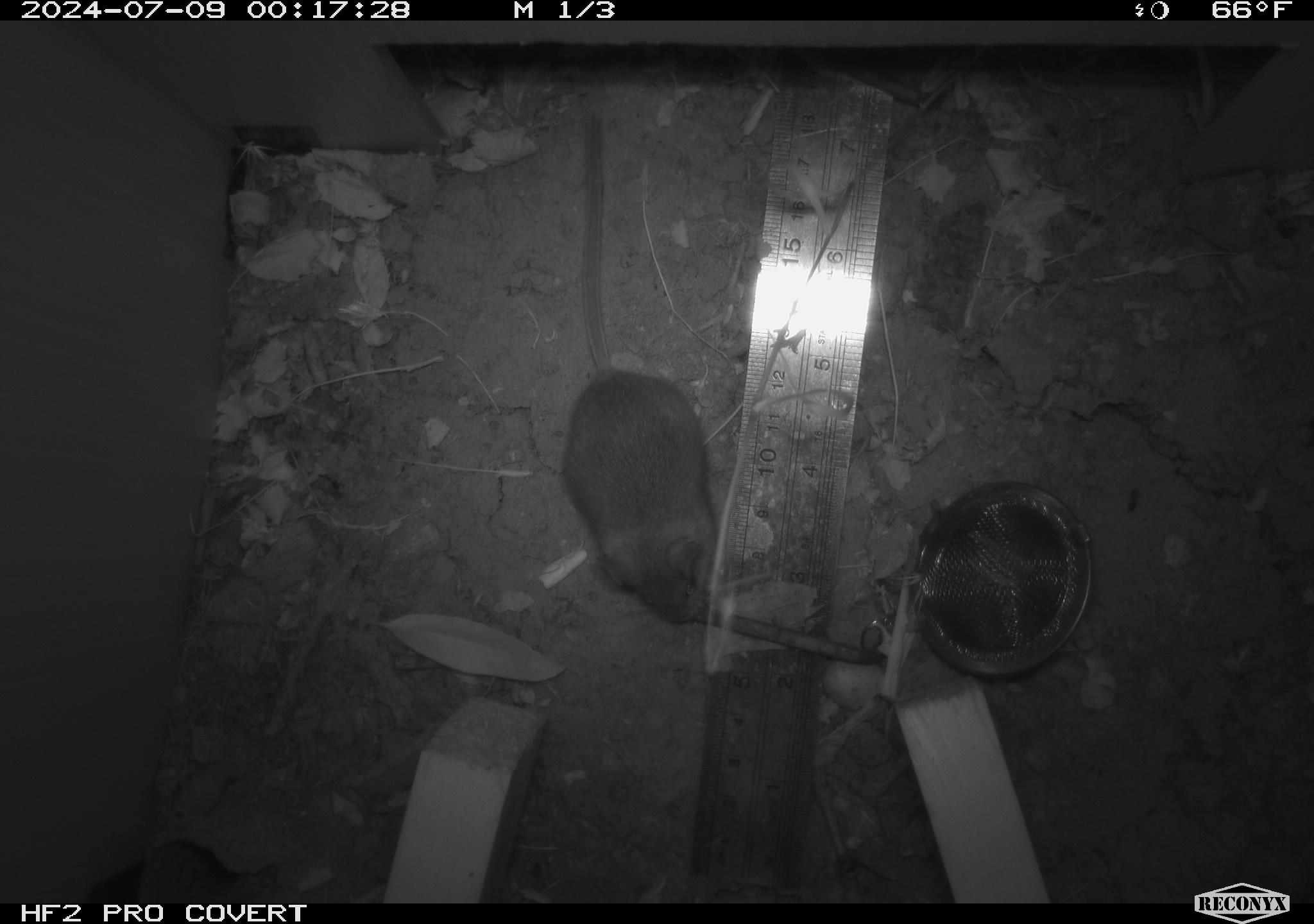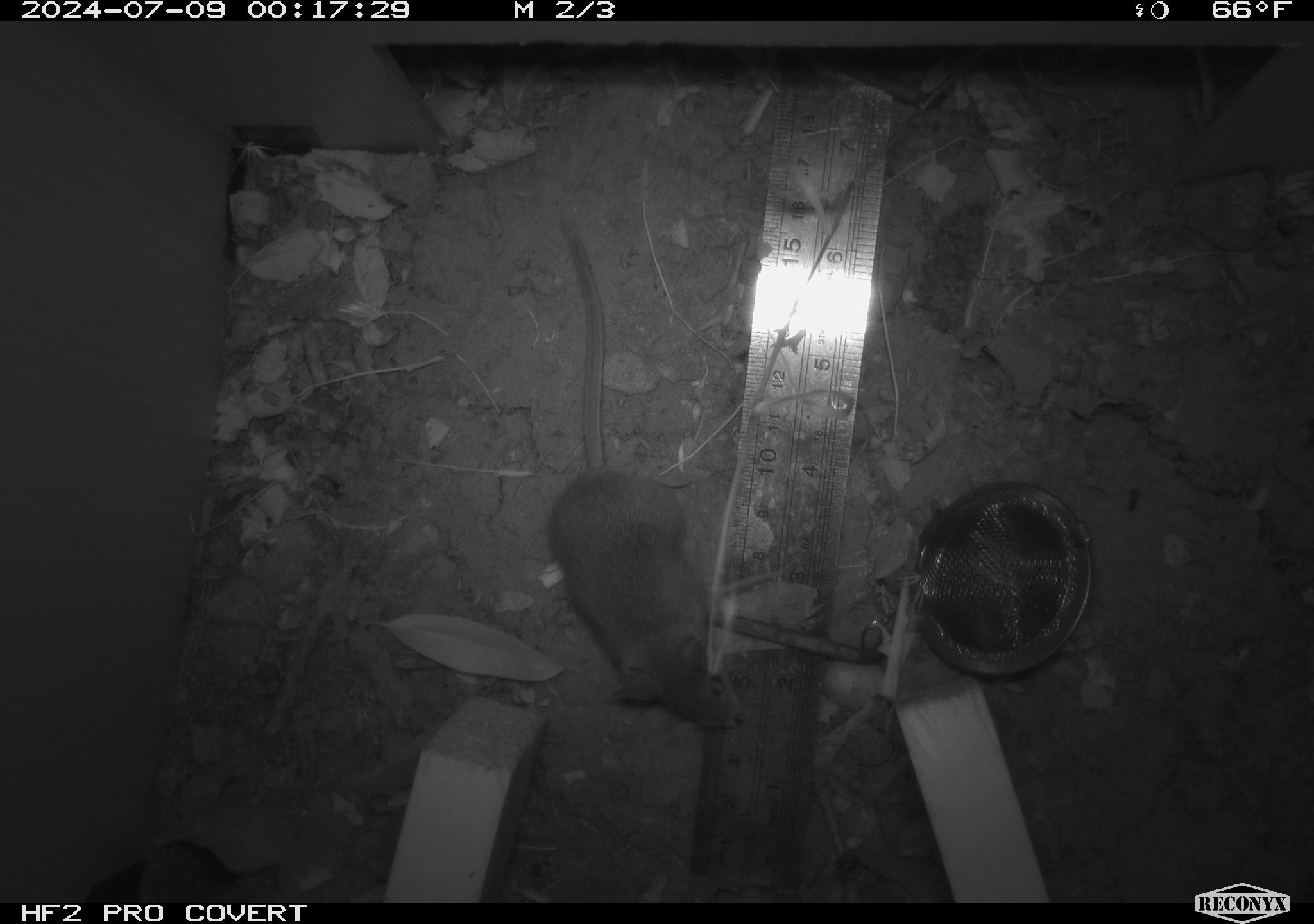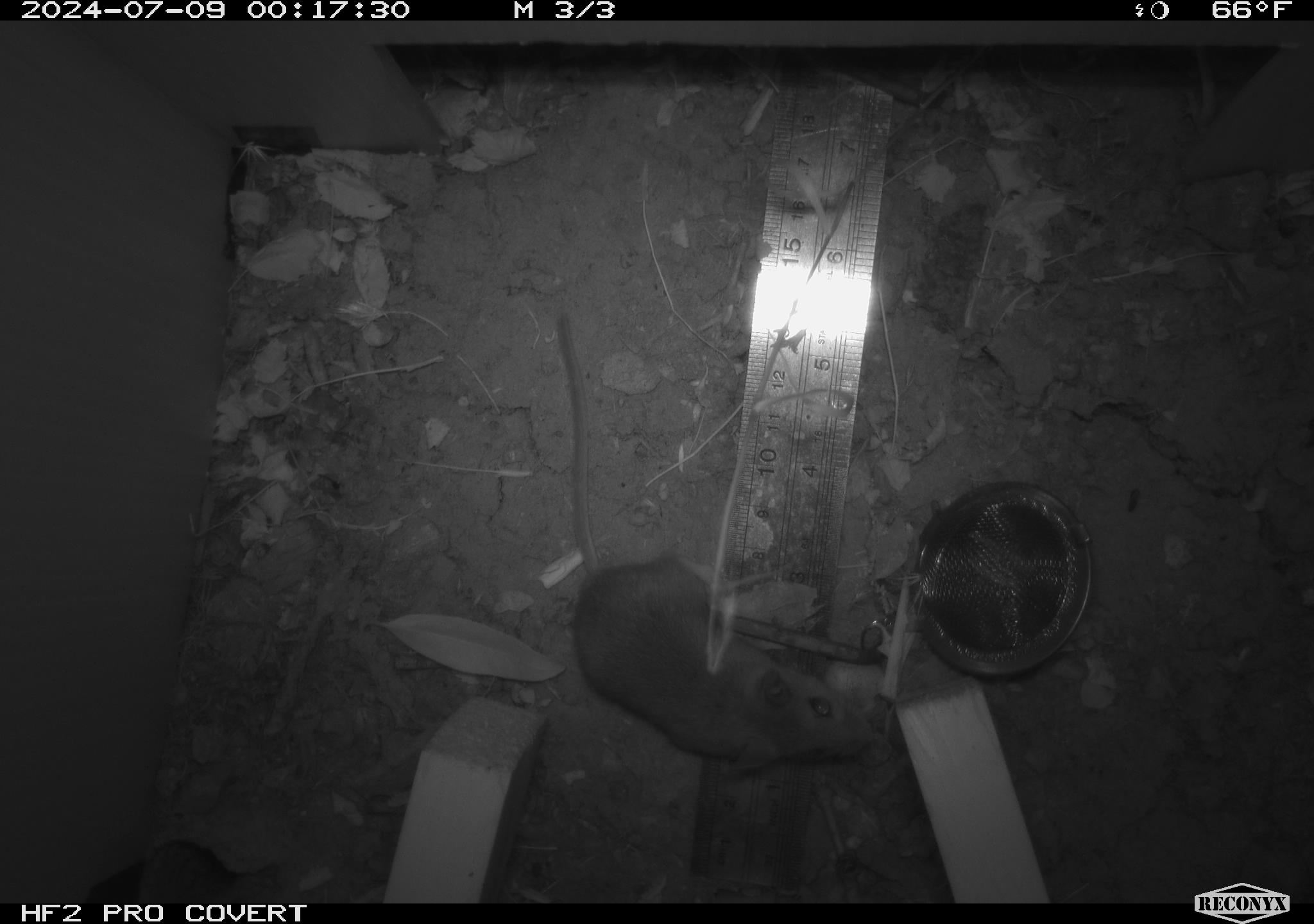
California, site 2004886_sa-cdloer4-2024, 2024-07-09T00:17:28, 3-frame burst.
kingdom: Animalia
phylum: Chordata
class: Mammalia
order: Rodentia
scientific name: Rodentia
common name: rodent